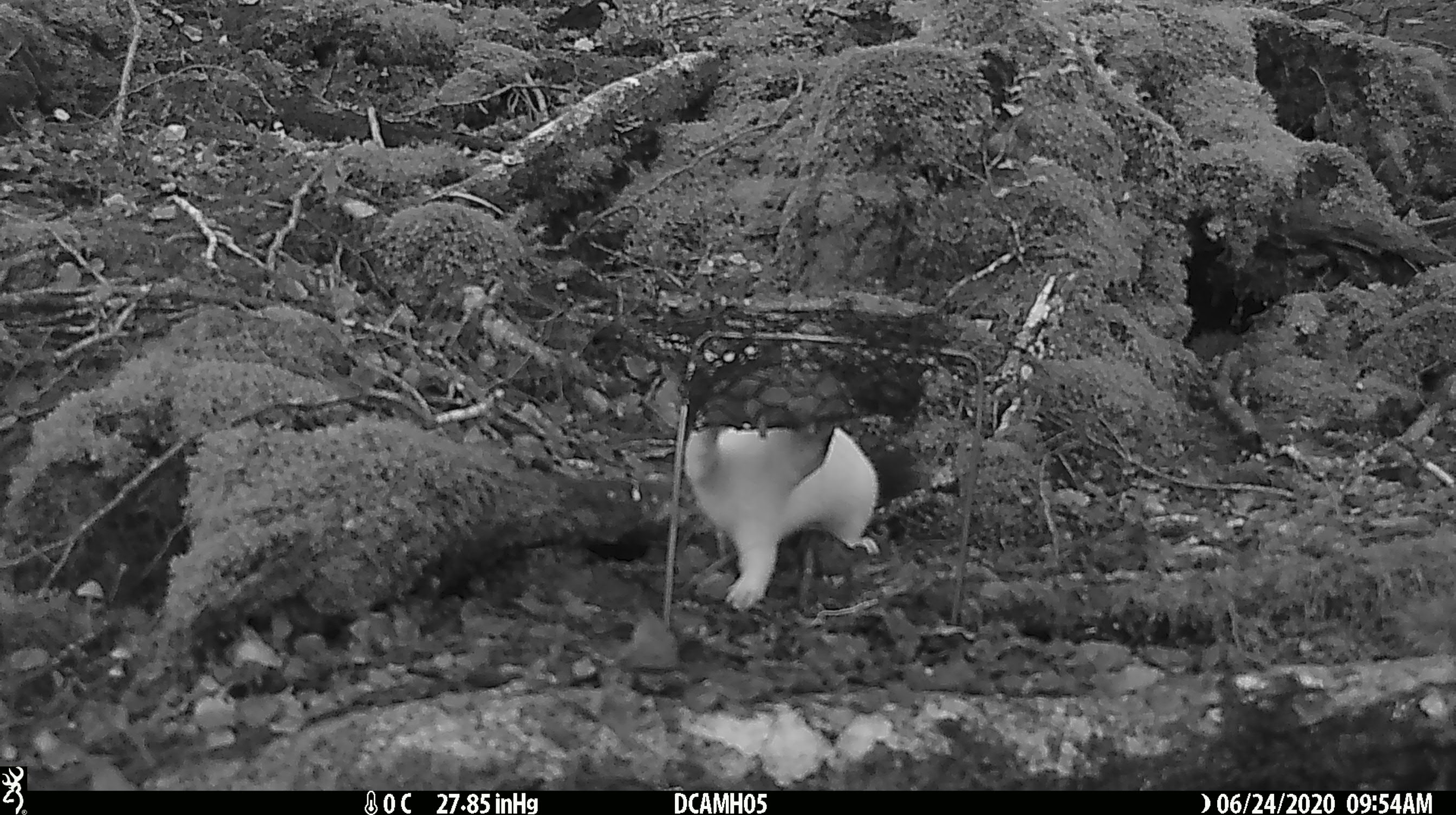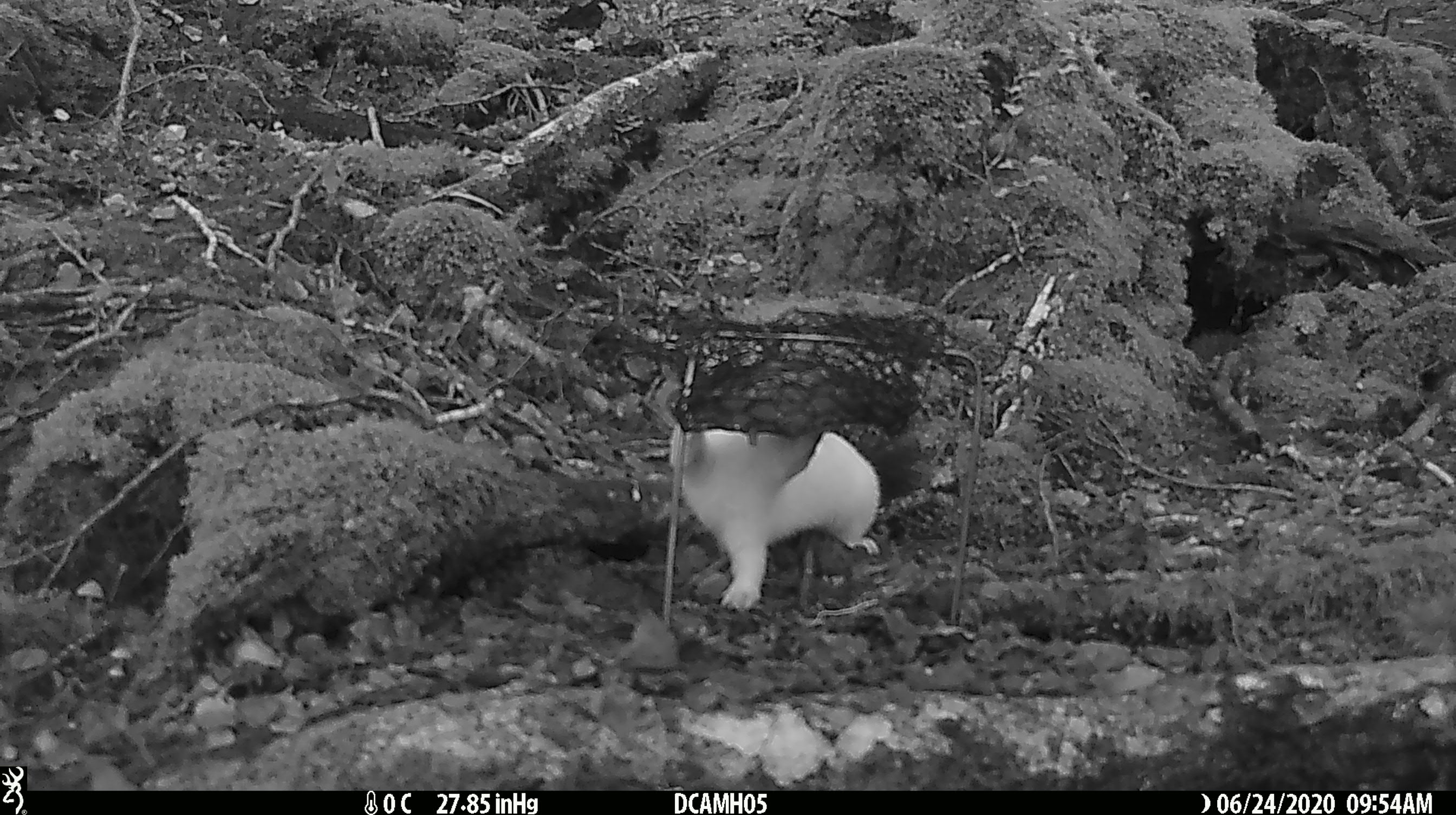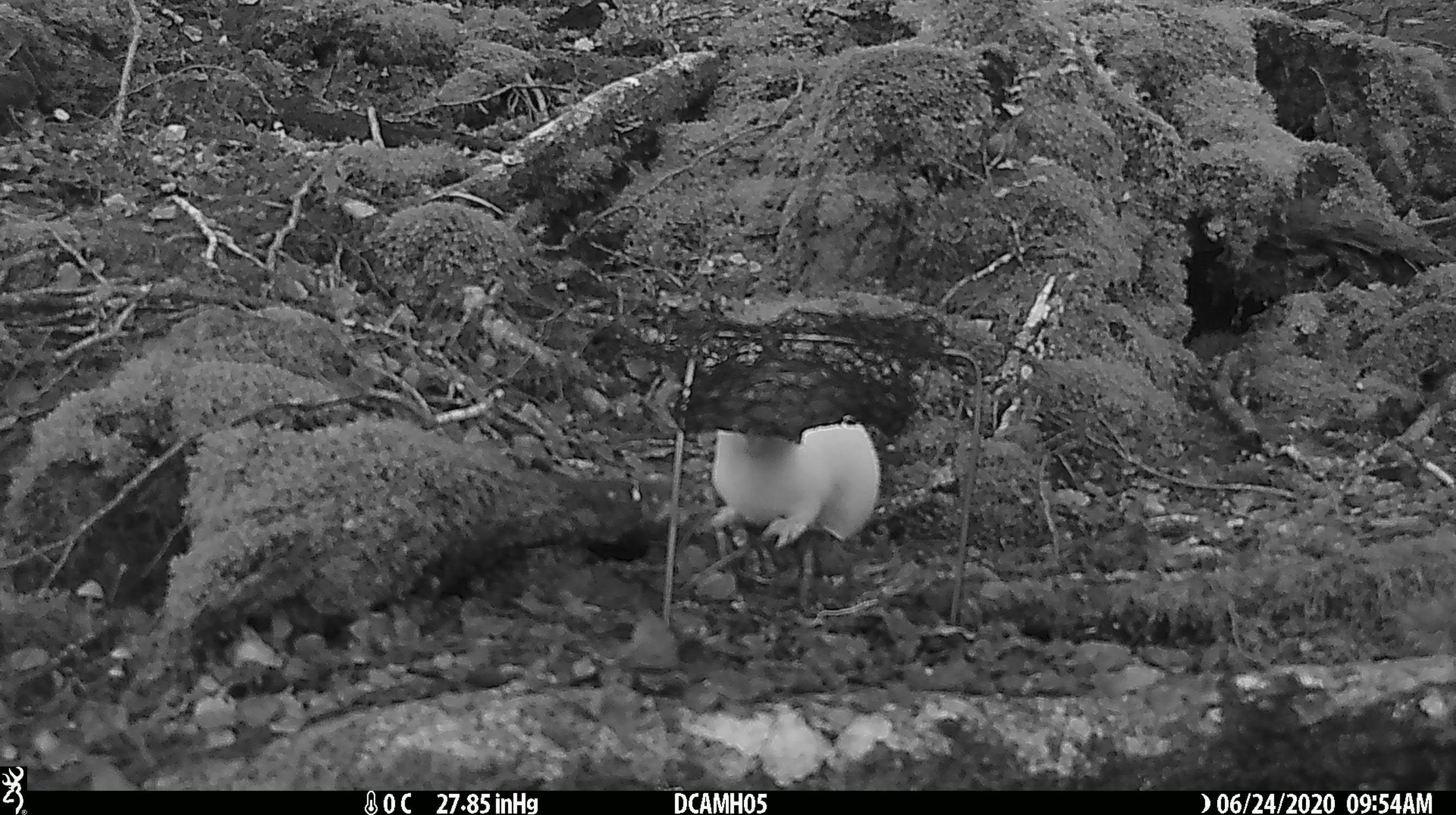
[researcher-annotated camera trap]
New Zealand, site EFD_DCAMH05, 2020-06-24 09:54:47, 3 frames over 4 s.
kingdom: Animalia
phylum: Chordata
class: Mammalia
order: Carnivora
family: Mustelidae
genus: Mustela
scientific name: Mustela erminea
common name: stoat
Stoat (Mustela erminea).